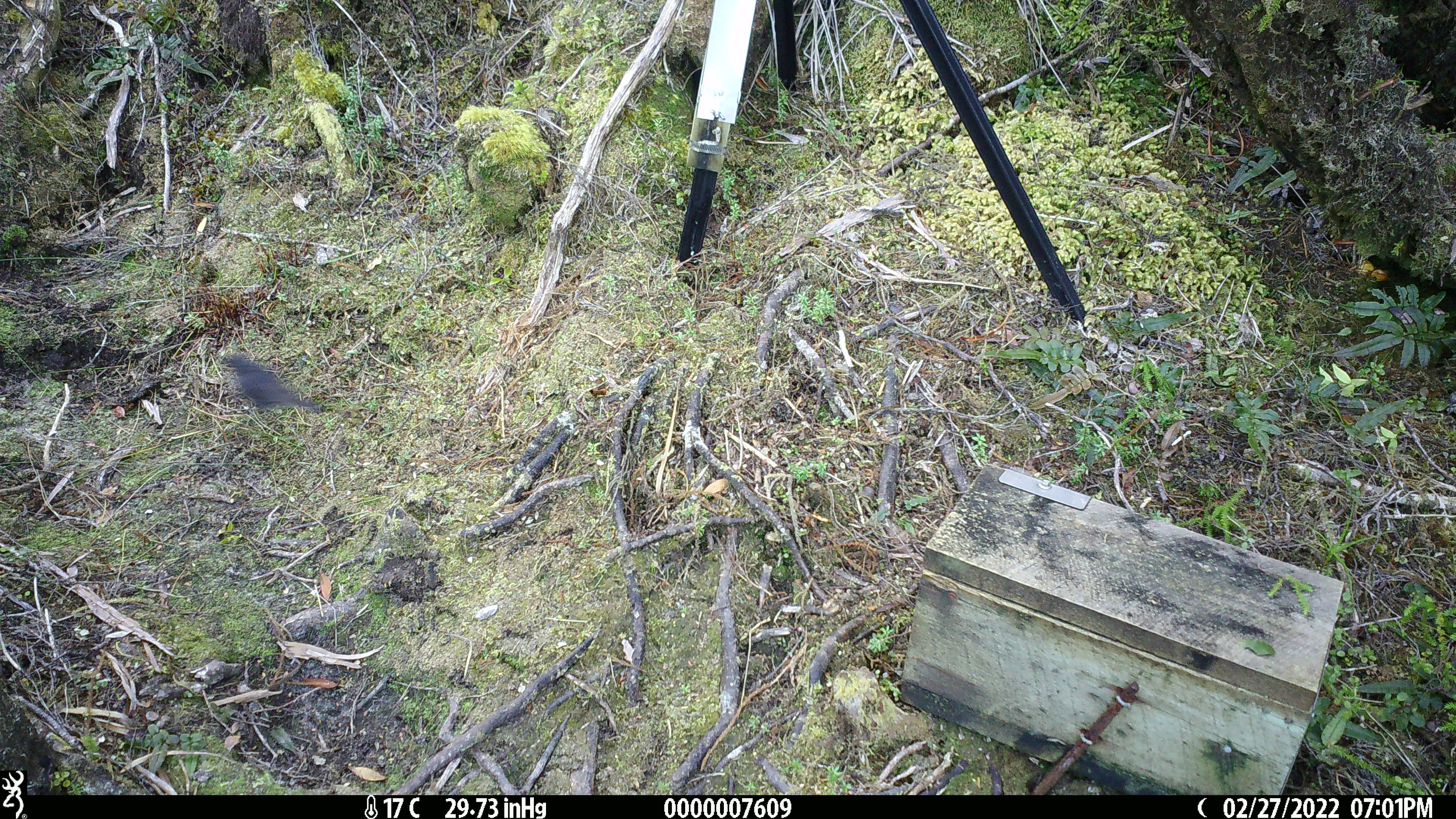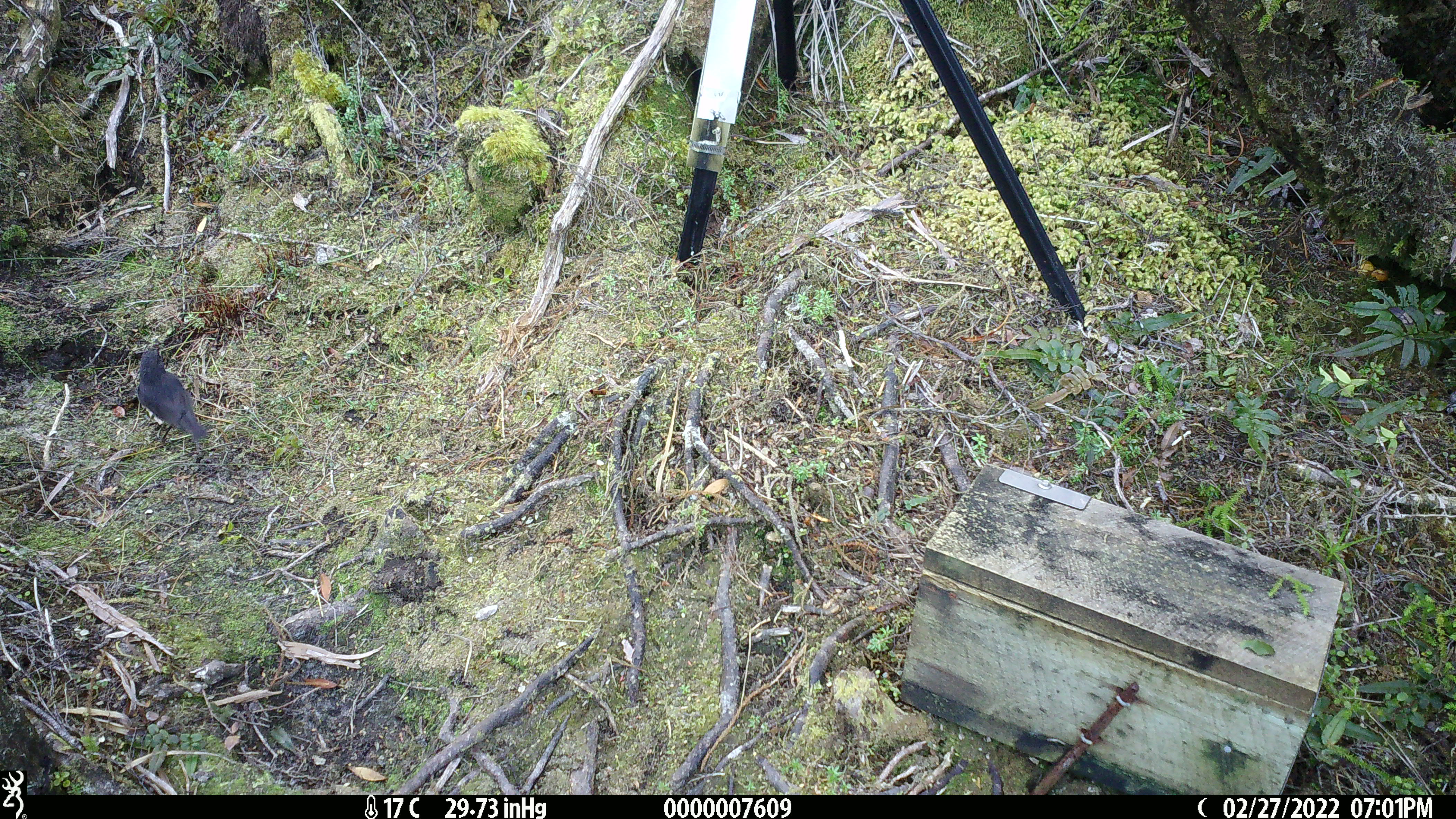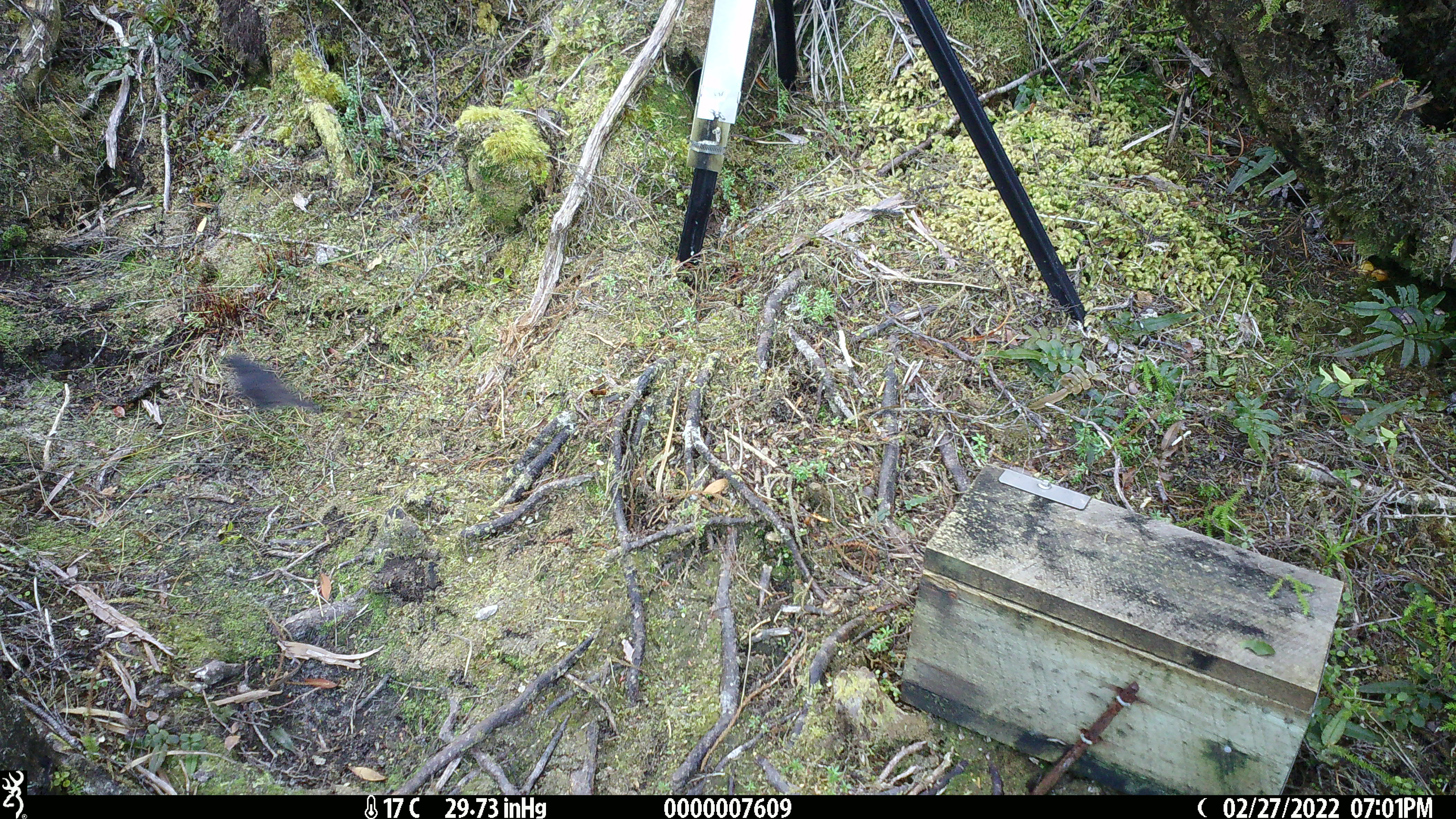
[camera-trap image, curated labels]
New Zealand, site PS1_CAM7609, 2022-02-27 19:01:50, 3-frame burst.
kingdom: Animalia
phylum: Chordata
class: Aves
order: Passeriformes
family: Petroicidae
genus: Petroica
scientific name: Petroica australis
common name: new zealand robin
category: robin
Robin (new zealand robin) (Petroica australis).